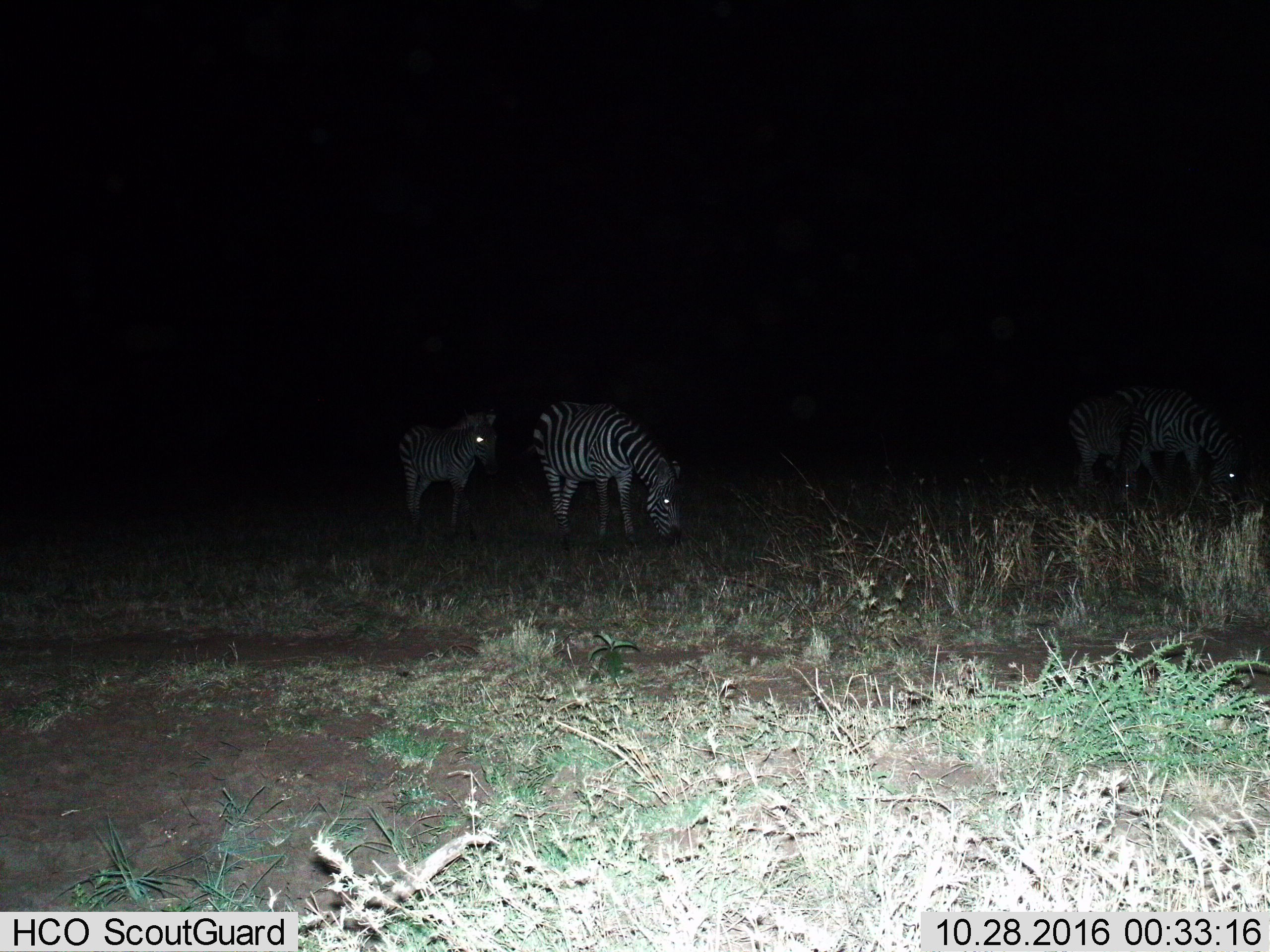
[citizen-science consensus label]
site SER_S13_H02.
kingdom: Animalia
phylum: Chordata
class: Mammalia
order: Perissodactyla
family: Equidae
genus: Equus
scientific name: Equus quagga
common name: plains zebra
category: zebraplains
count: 4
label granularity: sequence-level